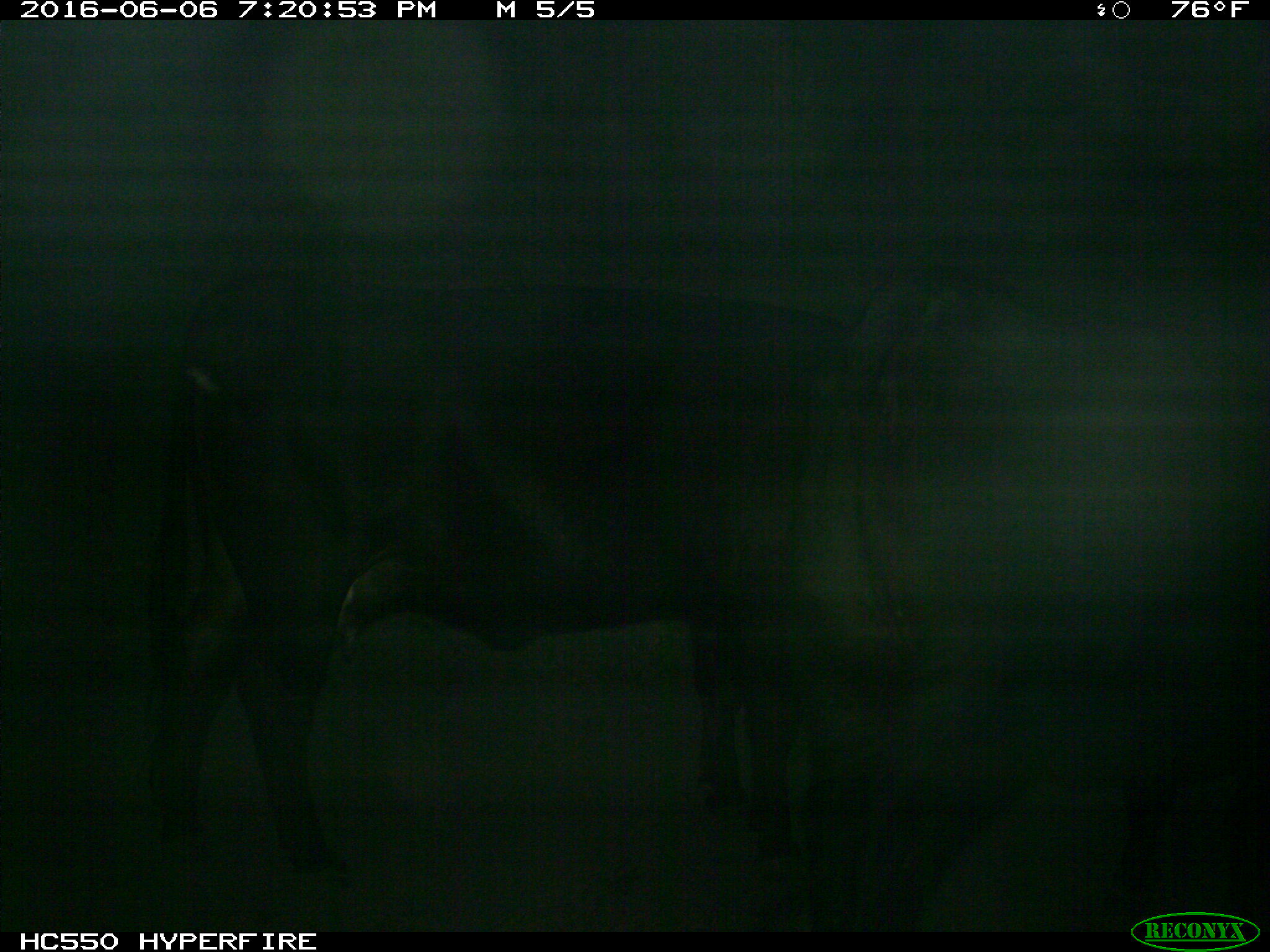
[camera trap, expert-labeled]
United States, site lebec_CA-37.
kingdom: Animalia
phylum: Chordata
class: Mammalia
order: Artiodactyla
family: Bovidae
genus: Bos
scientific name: Bos taurus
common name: domestic cow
Bos taurus (domestic cow).